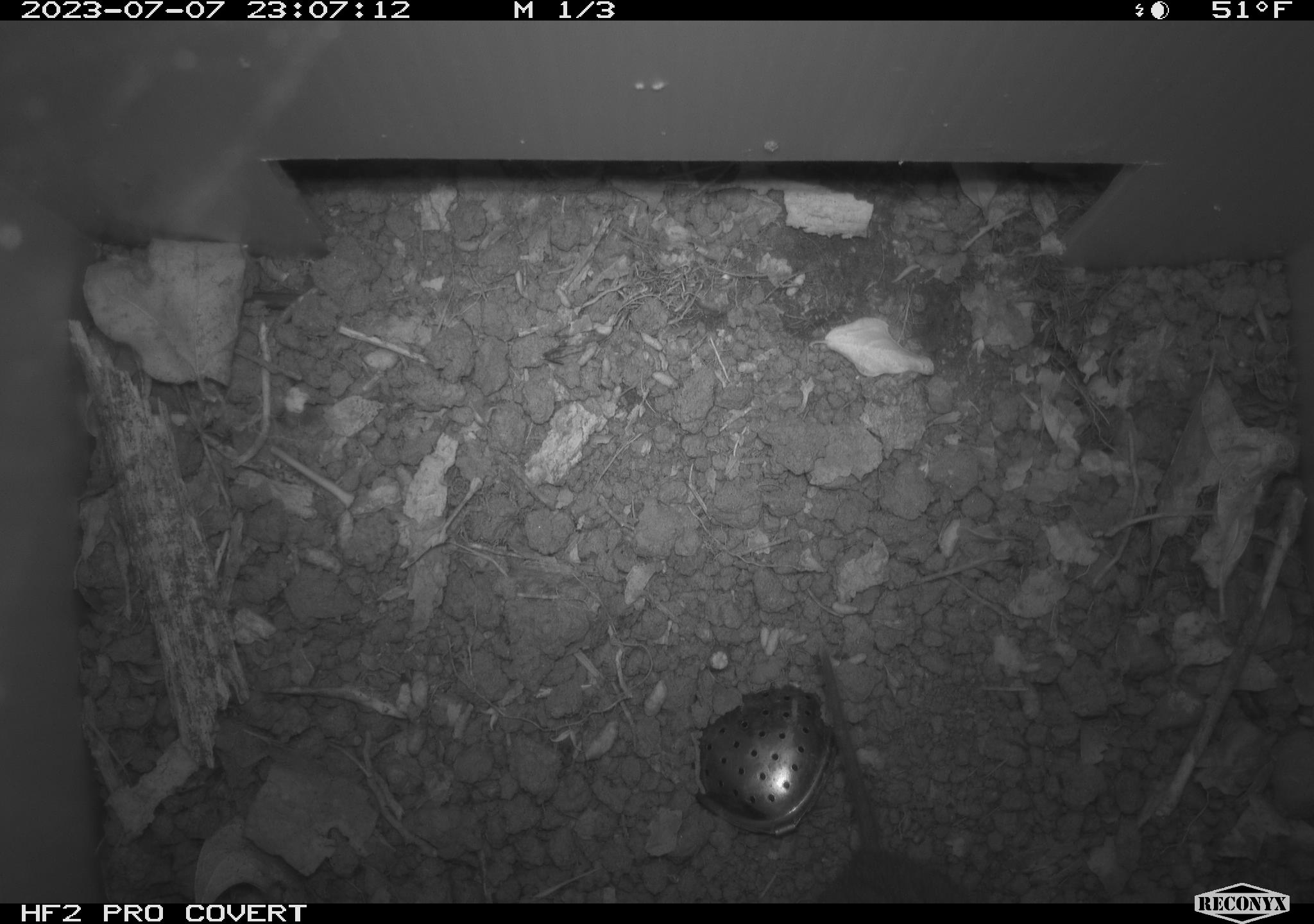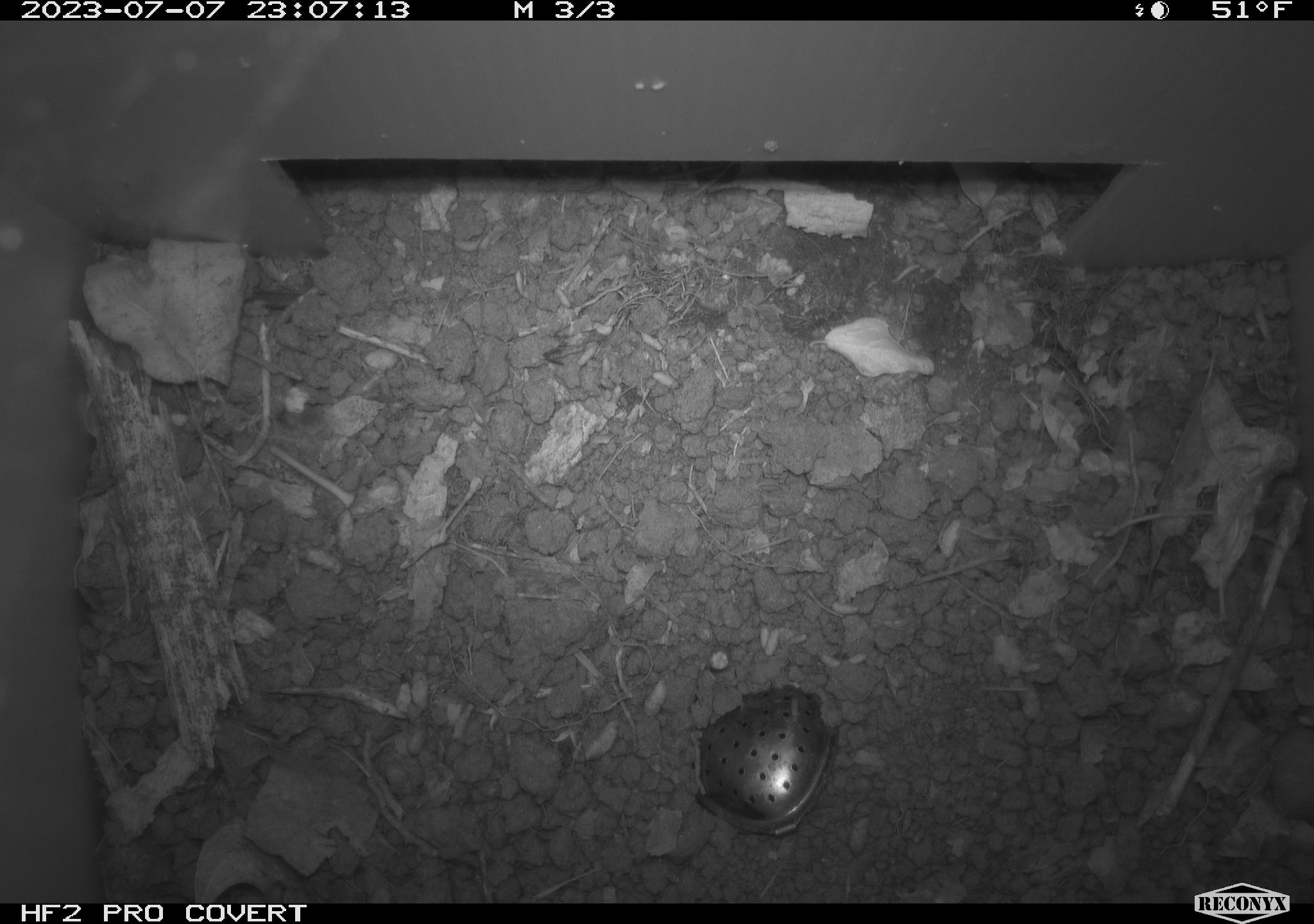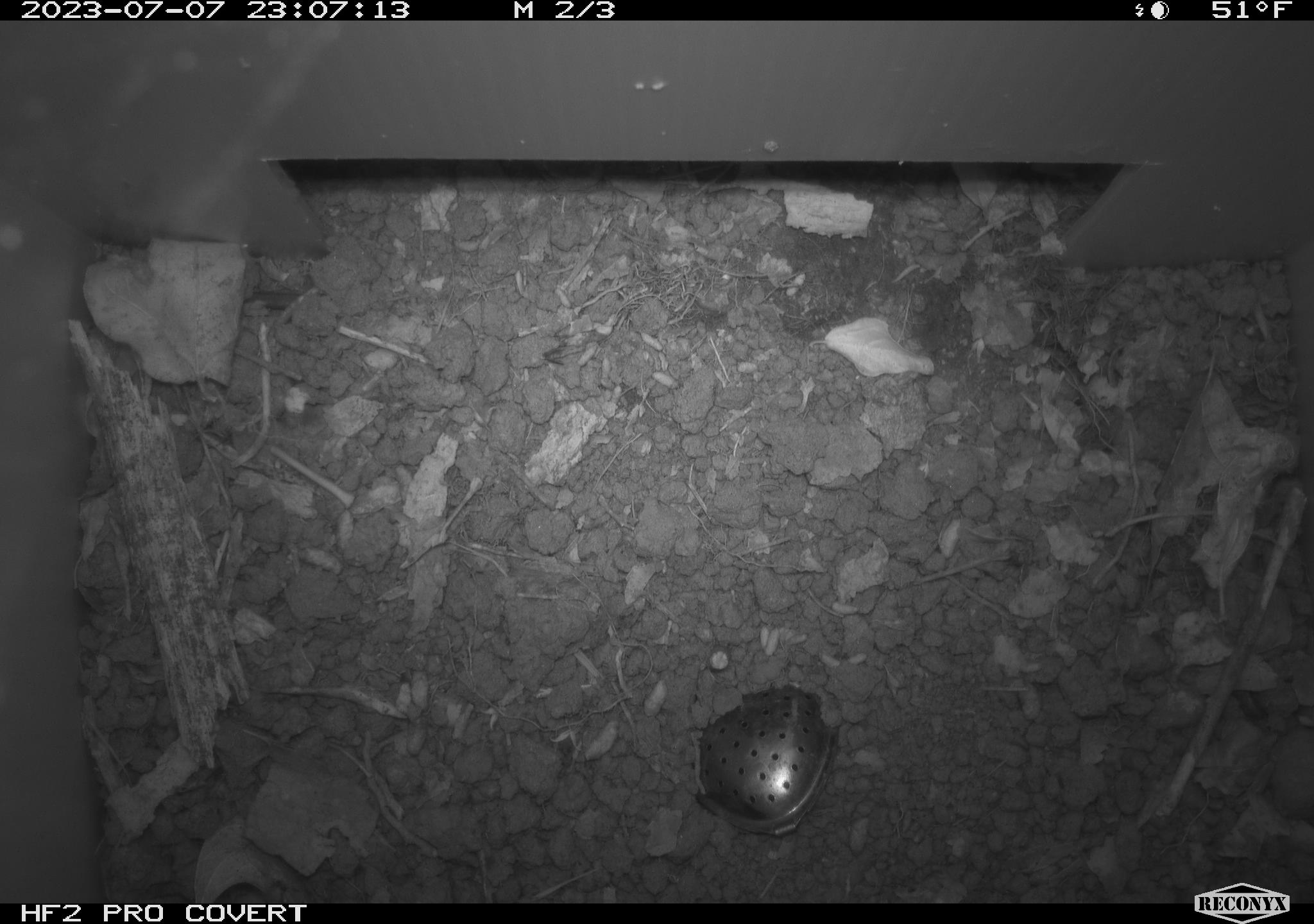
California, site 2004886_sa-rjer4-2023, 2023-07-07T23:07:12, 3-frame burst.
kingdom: Animalia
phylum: Chordata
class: Mammalia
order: Rodentia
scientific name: Rodentia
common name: mouse species